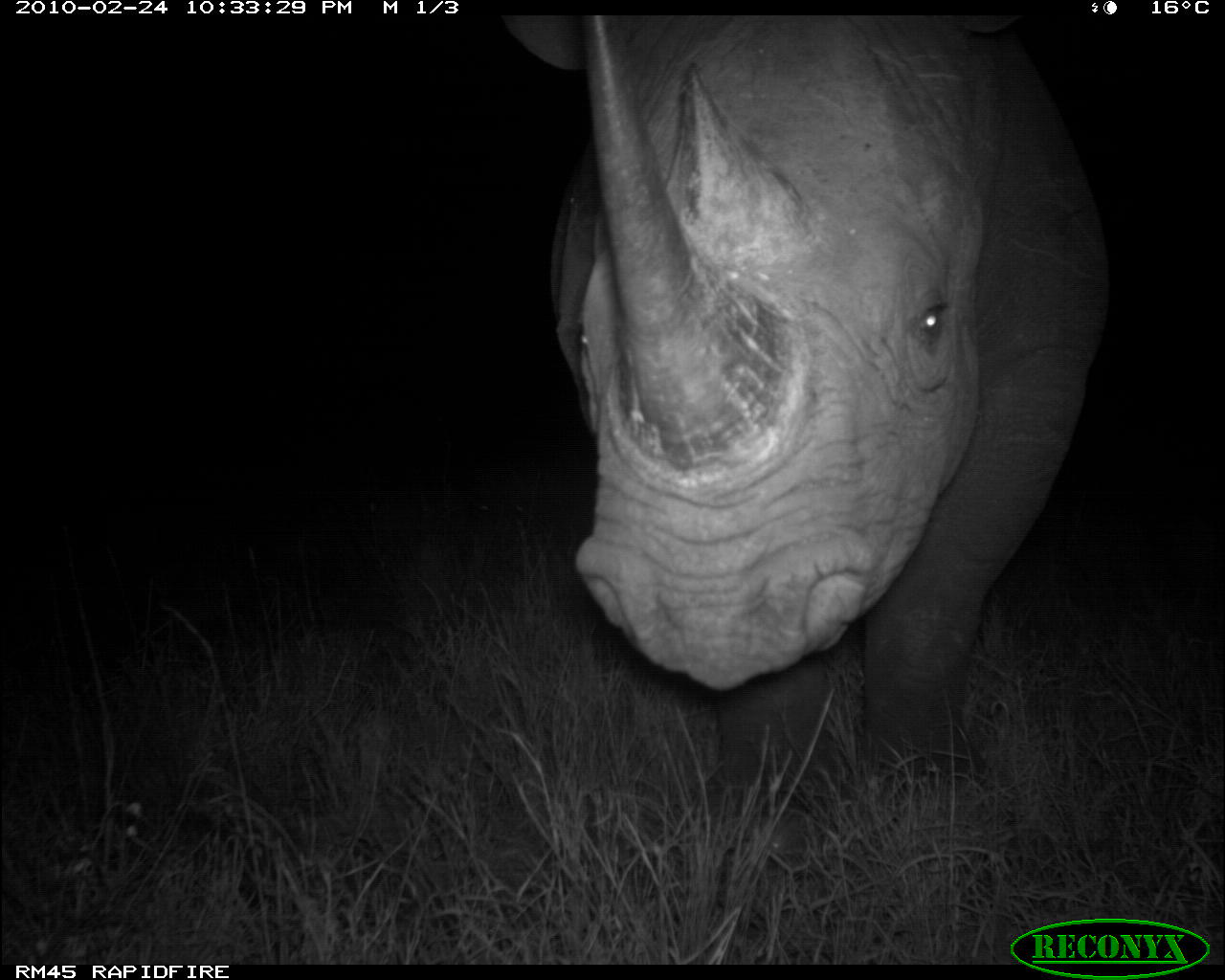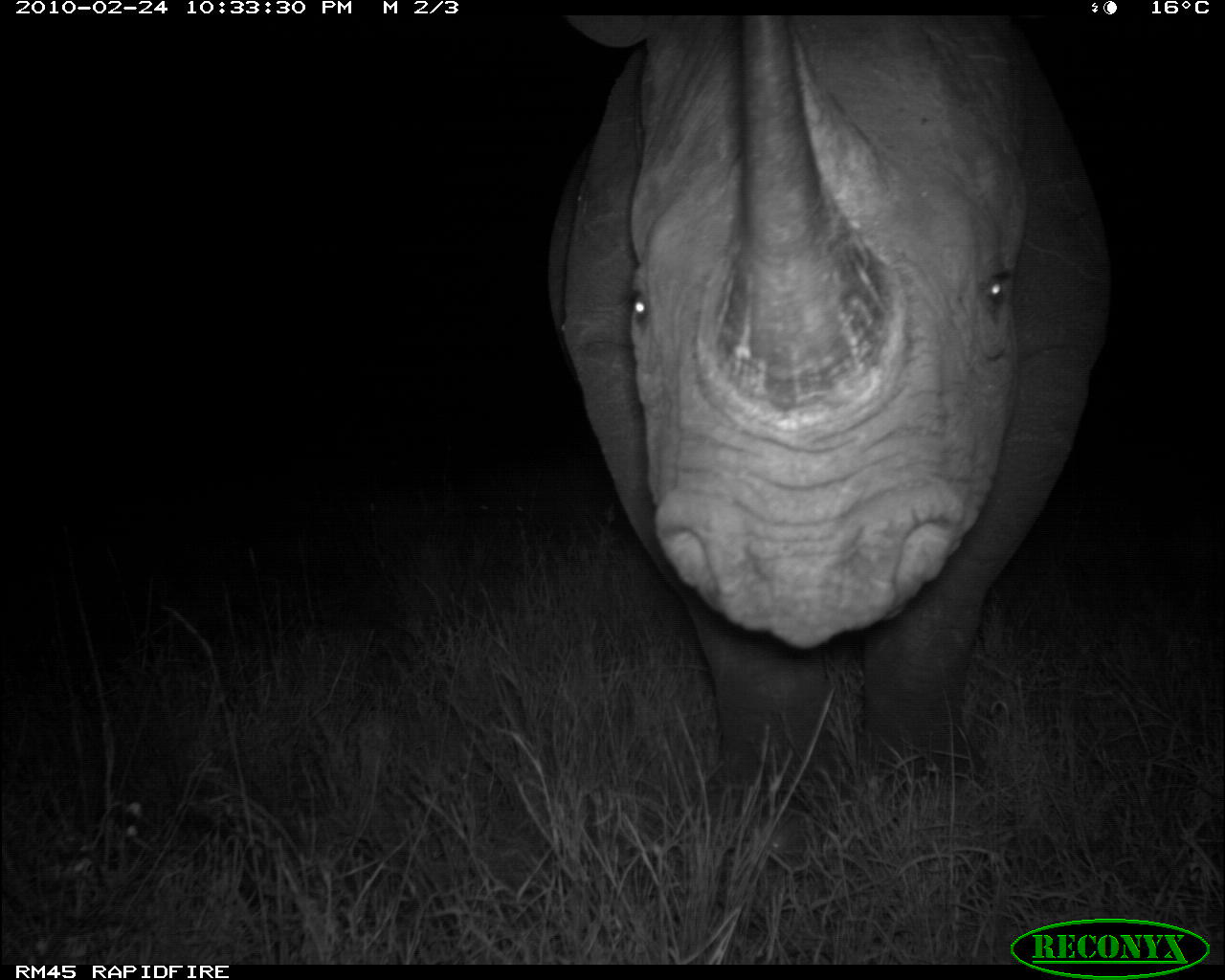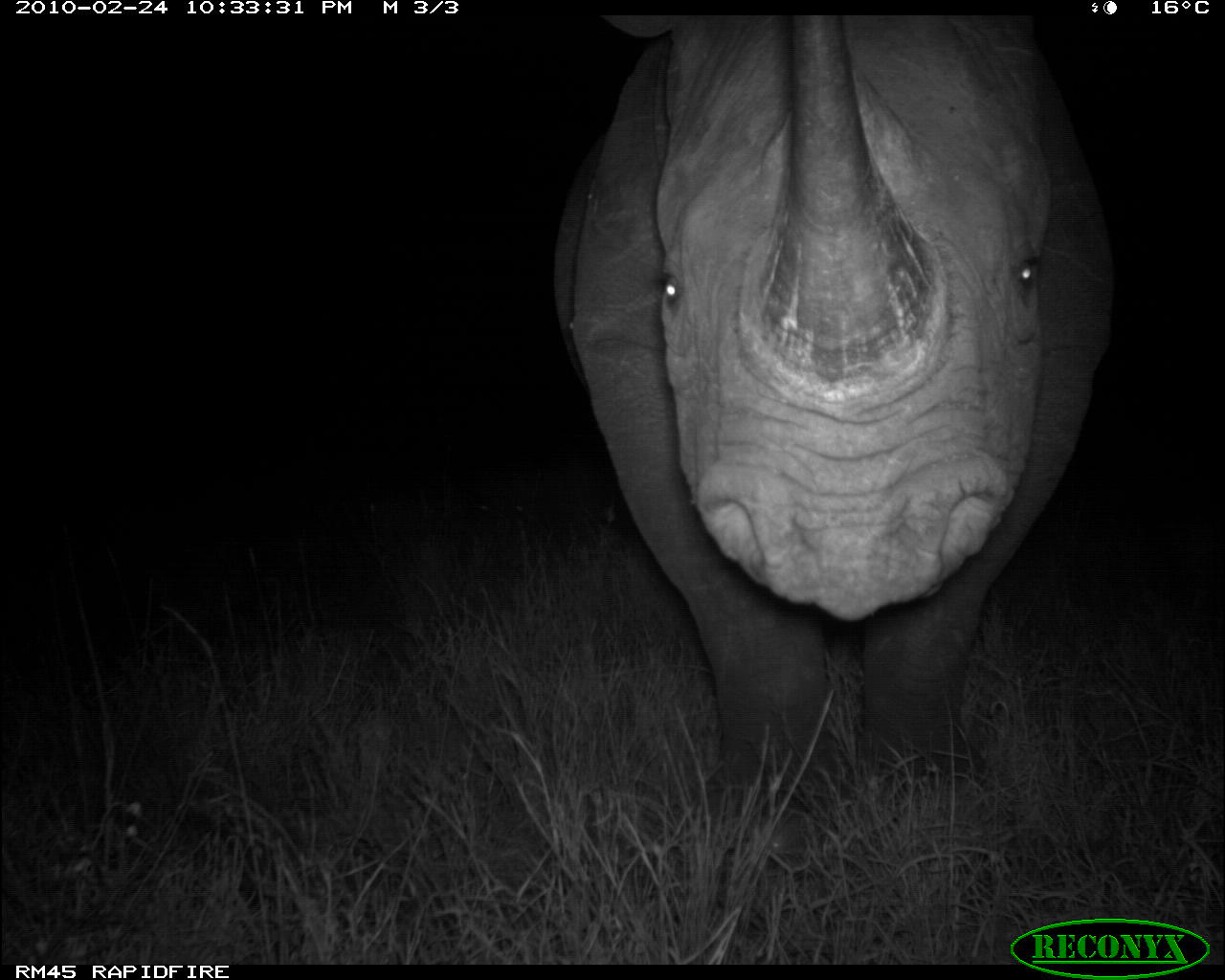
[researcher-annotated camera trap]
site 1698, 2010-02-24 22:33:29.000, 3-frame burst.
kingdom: Animalia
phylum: Chordata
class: Mammalia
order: Perissodactyla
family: Rhinocerotidae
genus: Diceros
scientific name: Diceros bicornis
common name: black rhinoceros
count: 1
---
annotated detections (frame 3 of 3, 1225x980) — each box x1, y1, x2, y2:
diceros bicornis: 544, 11, 1121, 908